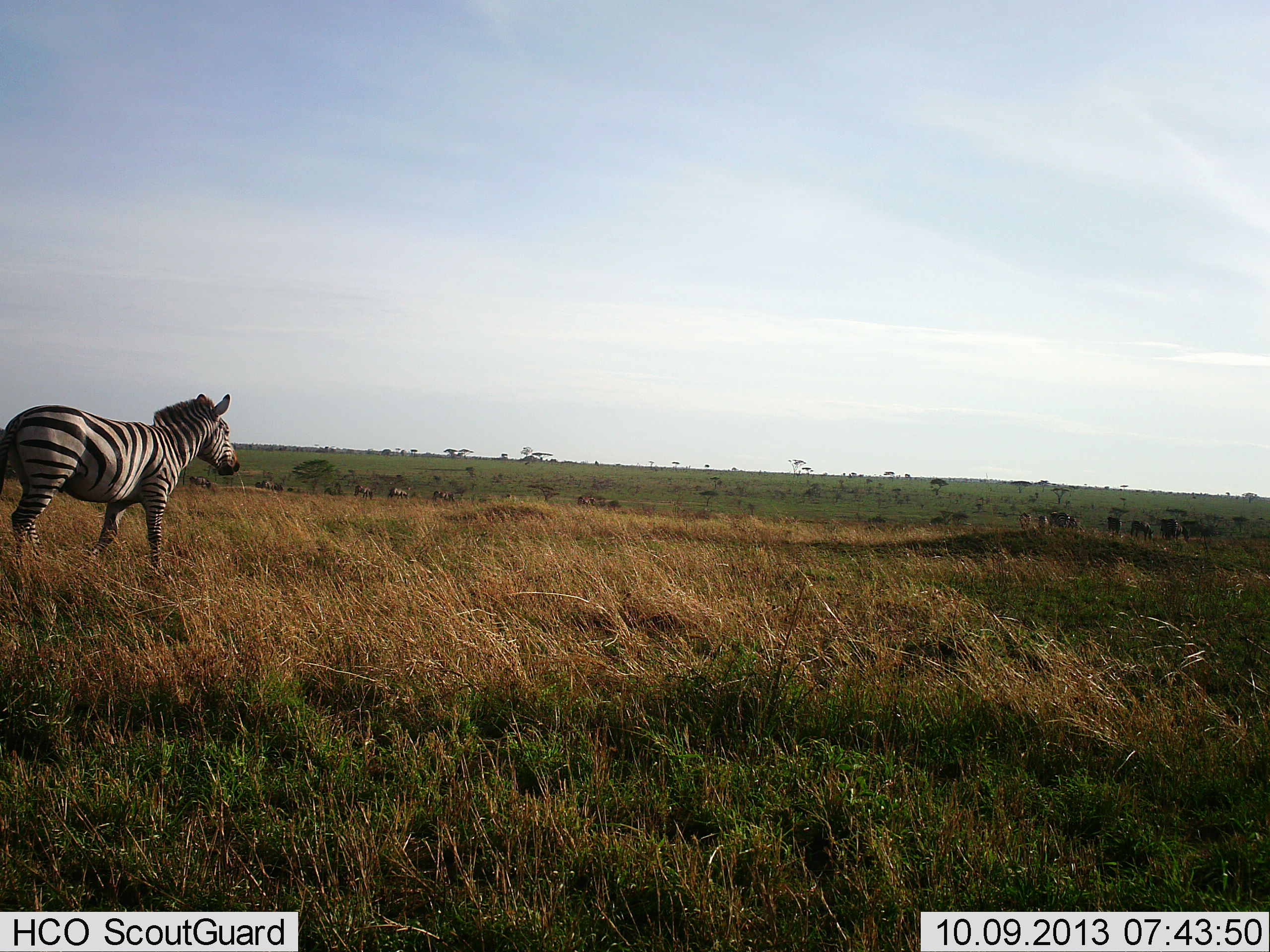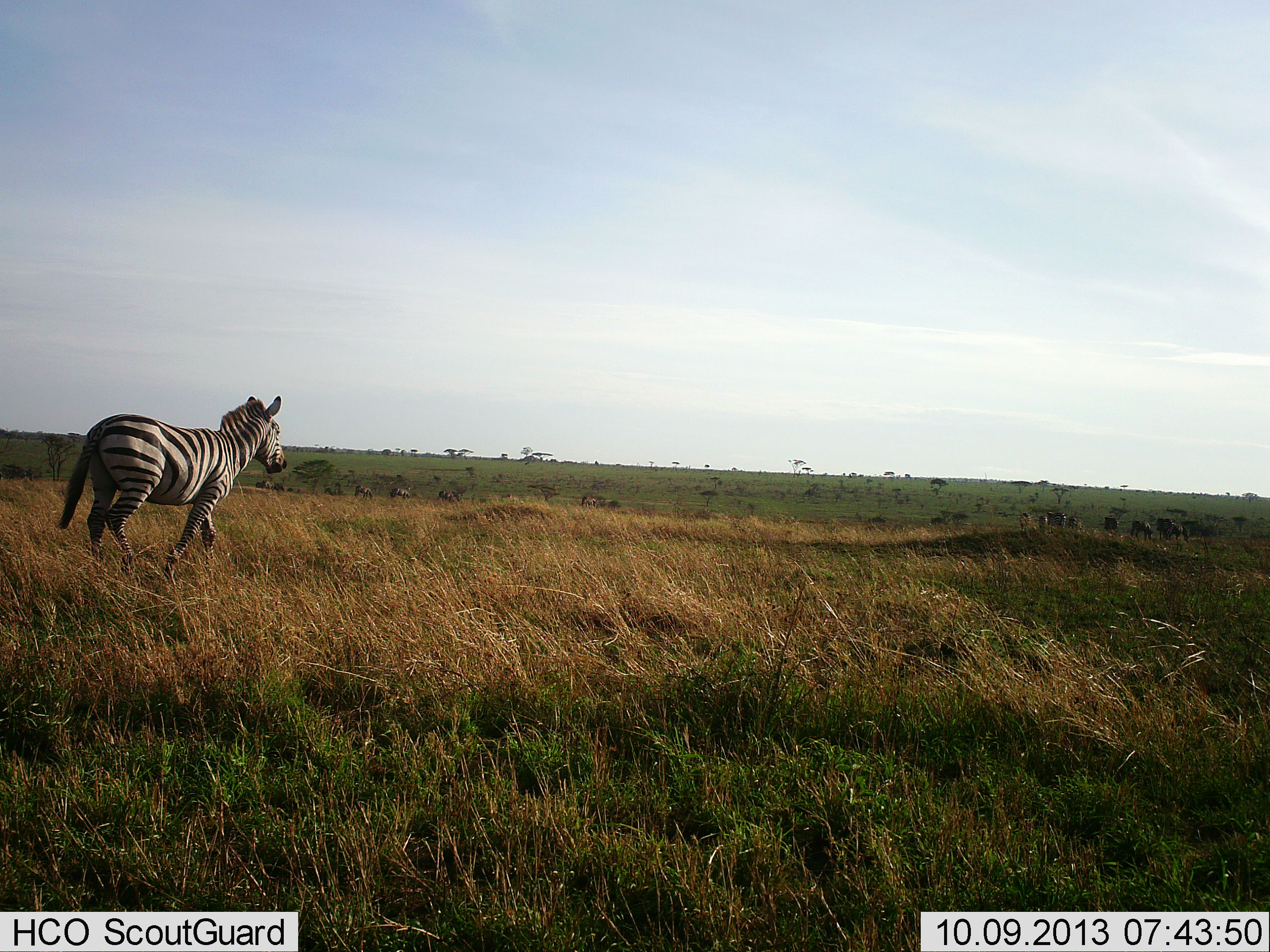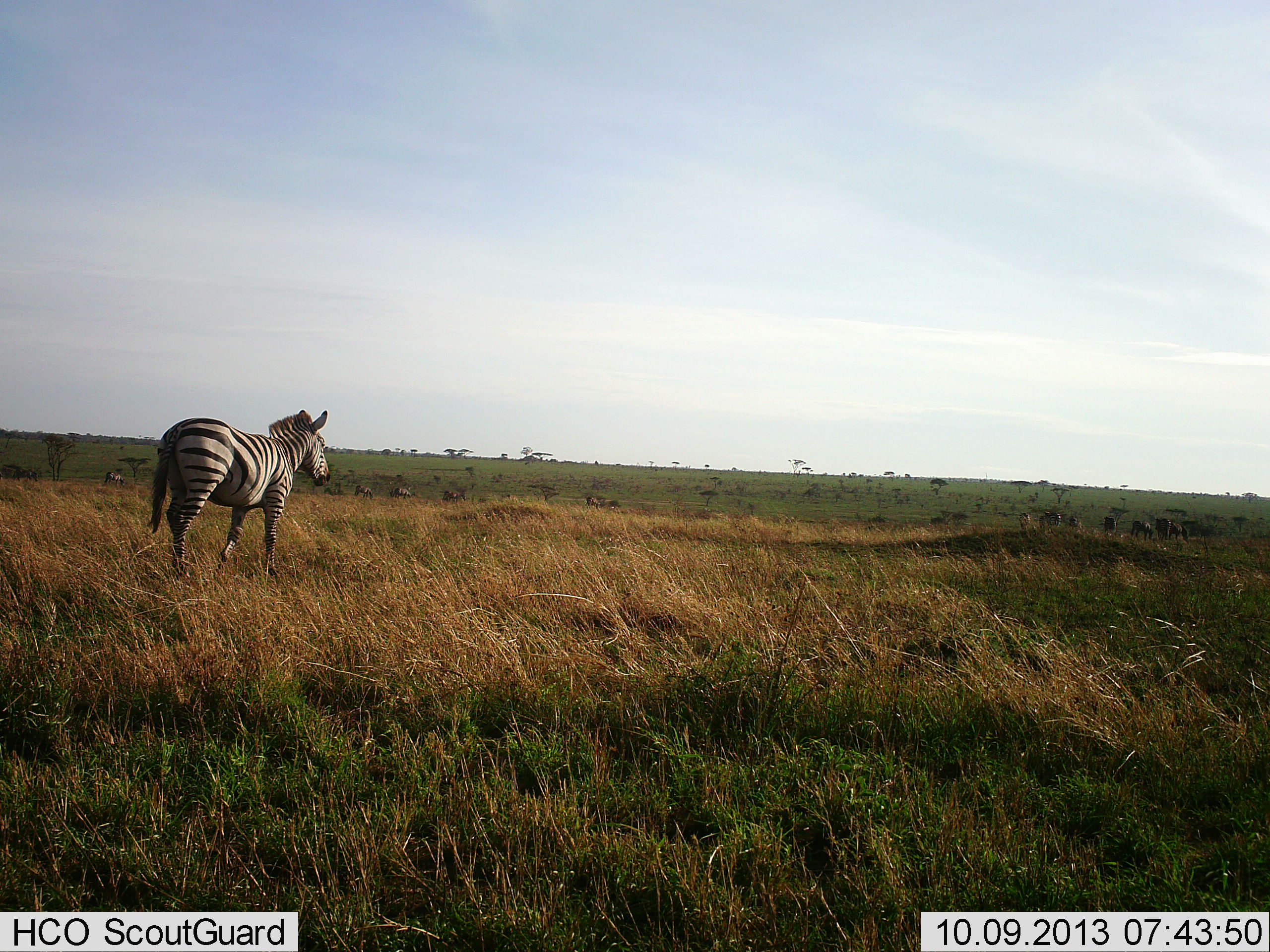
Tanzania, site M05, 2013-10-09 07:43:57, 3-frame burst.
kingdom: Animalia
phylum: Chordata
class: Mammalia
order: Perissodactyla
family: Equidae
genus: Equus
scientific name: Equus quagga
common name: plains zebra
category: zebra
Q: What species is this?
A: Zebra (plains zebra) (Equus quagga).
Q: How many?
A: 4.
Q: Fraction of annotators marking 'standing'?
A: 29%.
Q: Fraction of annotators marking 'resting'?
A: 0%.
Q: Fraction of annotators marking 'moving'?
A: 100%.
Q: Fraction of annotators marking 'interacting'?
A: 0%.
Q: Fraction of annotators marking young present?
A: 0%.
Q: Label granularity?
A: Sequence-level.